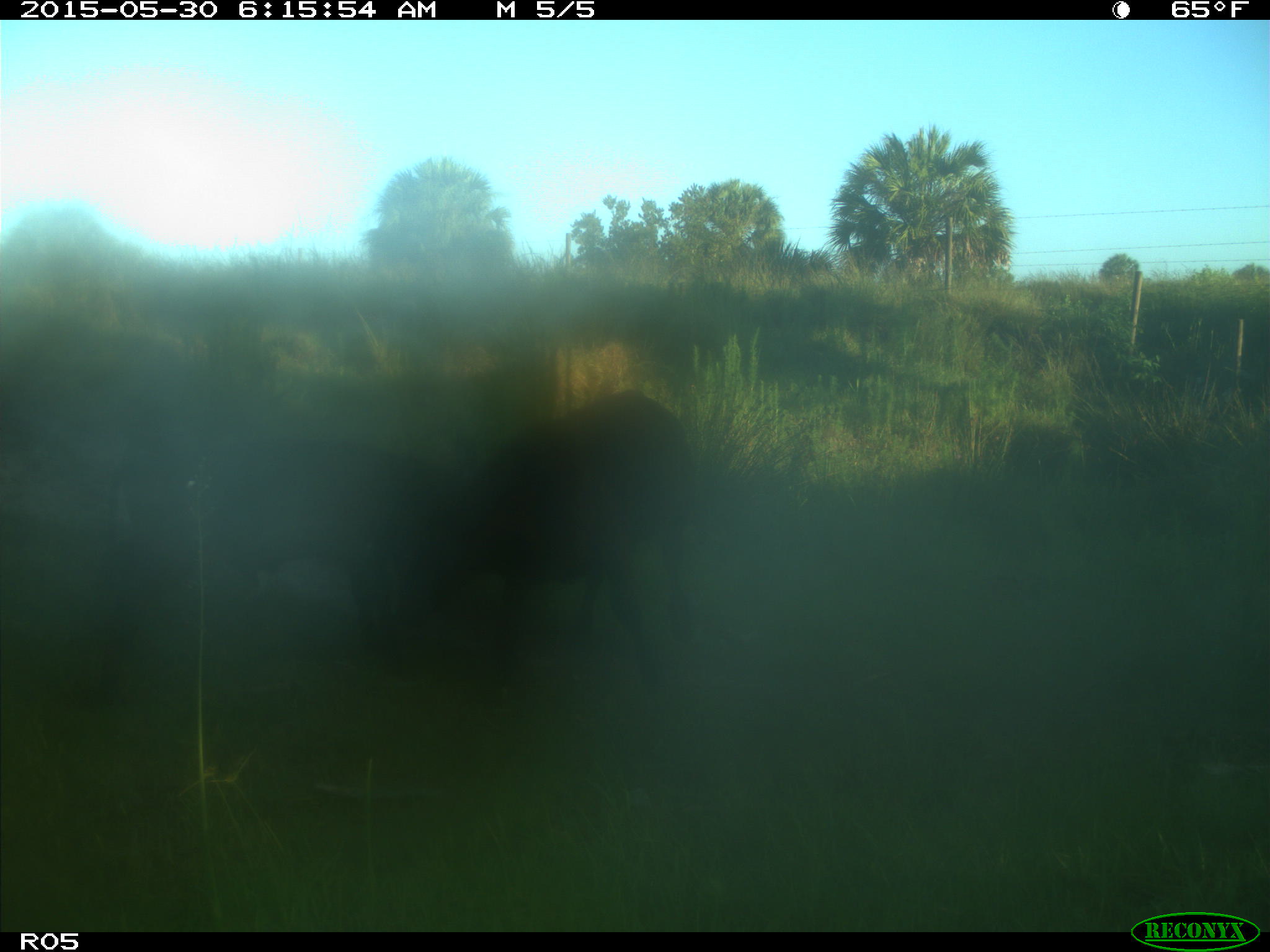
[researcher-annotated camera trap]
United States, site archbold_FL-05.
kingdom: Animalia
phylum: Chordata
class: Mammalia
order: Artiodactyla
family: Bovidae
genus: Bos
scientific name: Bos taurus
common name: domestic cow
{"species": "Bos taurus (domestic cow)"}